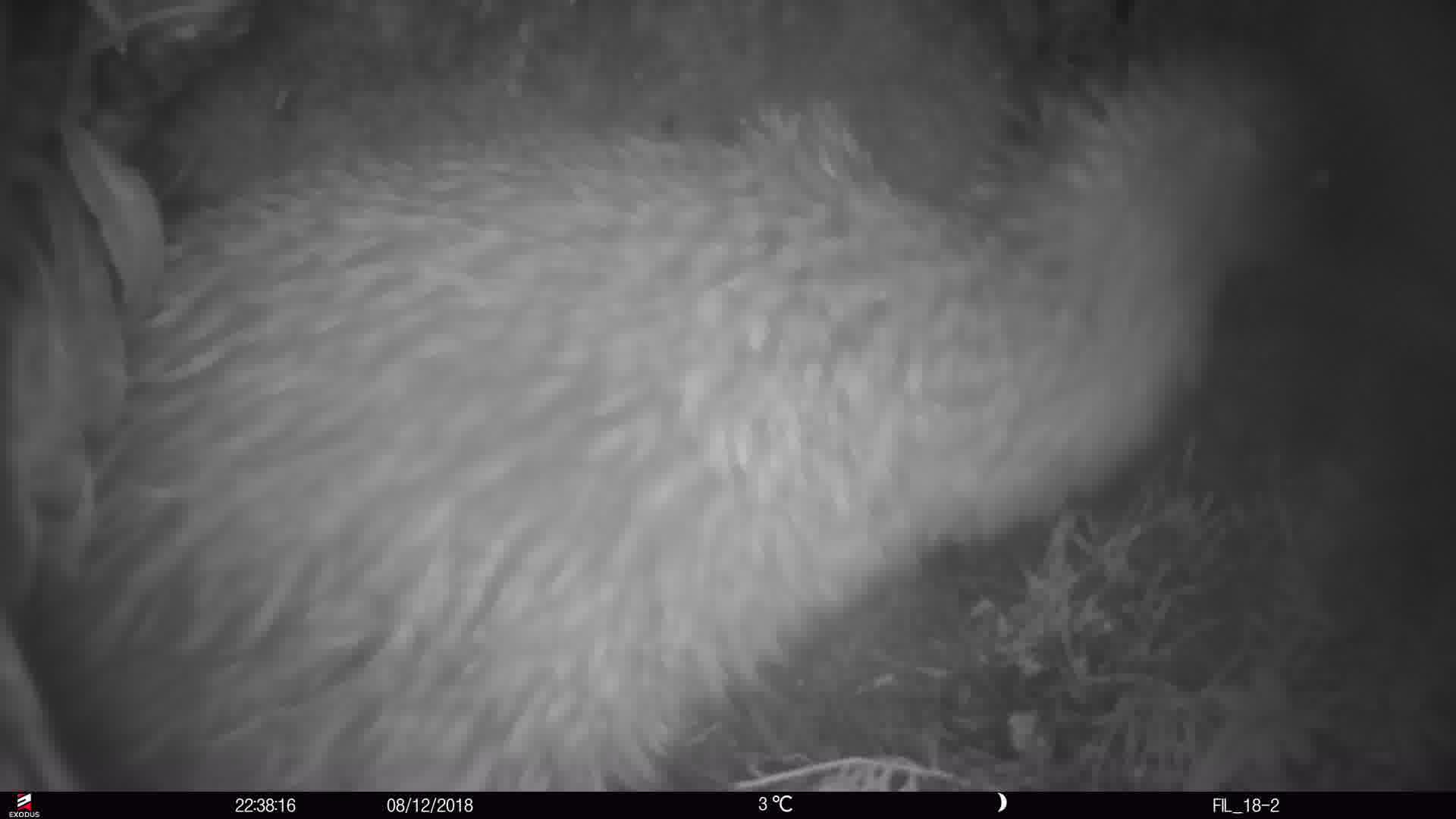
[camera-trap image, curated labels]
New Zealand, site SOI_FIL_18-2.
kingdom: Animalia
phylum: Chordata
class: Aves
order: Apterygiformes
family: Apterygidae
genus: Apteryx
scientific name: Apteryx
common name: kiwi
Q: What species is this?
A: Kiwi (Apteryx).